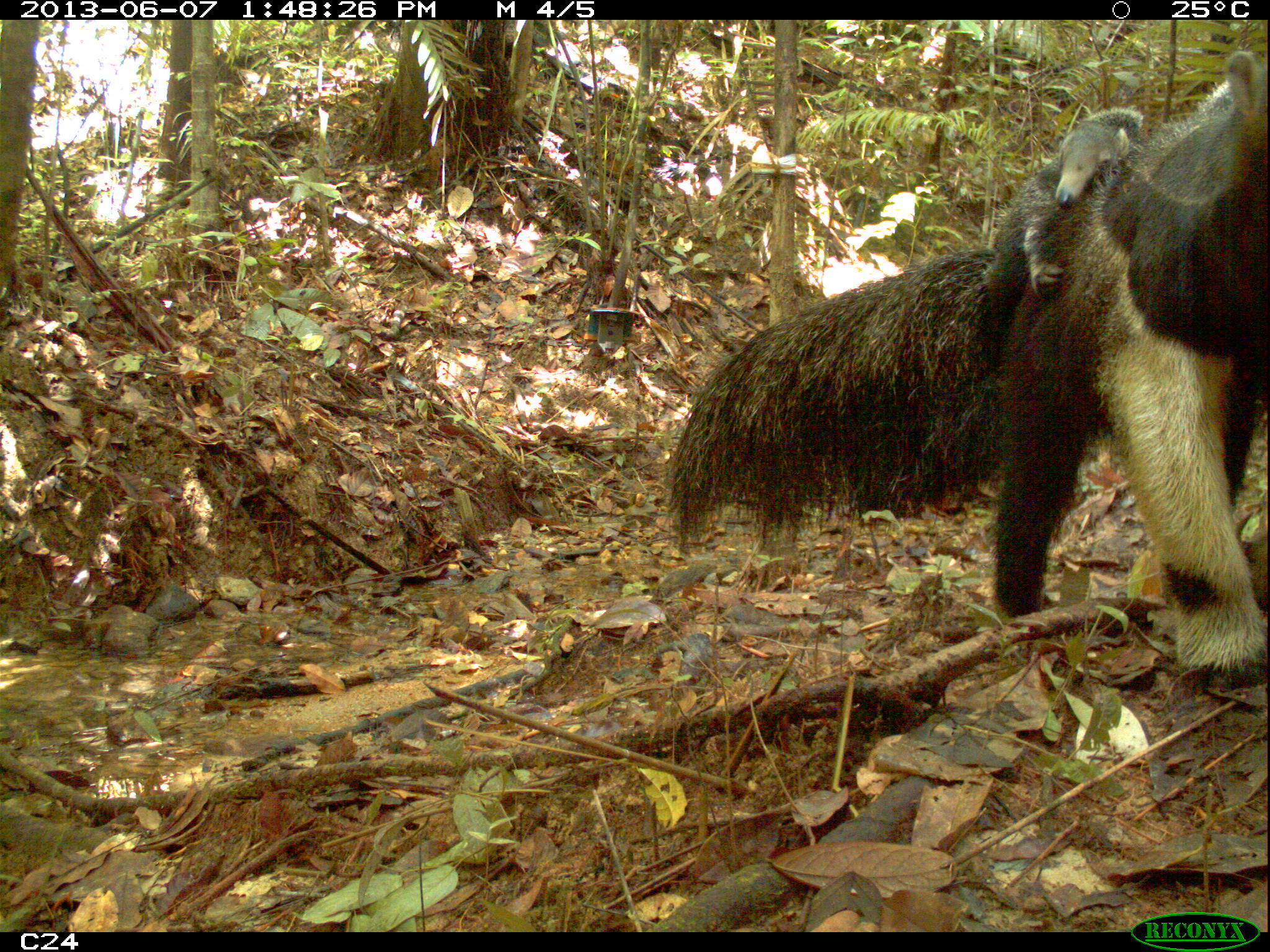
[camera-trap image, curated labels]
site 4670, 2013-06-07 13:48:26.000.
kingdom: Animalia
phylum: Chordata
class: Mammalia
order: Pilosa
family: Myrmecophagidae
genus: Myrmecophaga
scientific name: Myrmecophaga tridactyla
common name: giant anteater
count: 2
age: adult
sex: female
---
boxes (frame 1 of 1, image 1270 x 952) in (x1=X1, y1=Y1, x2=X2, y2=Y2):
myrmecophaga tridactyla: (x1=671, y1=53, x2=1269, y2=681); (x1=959, y1=105, x2=1144, y2=364)